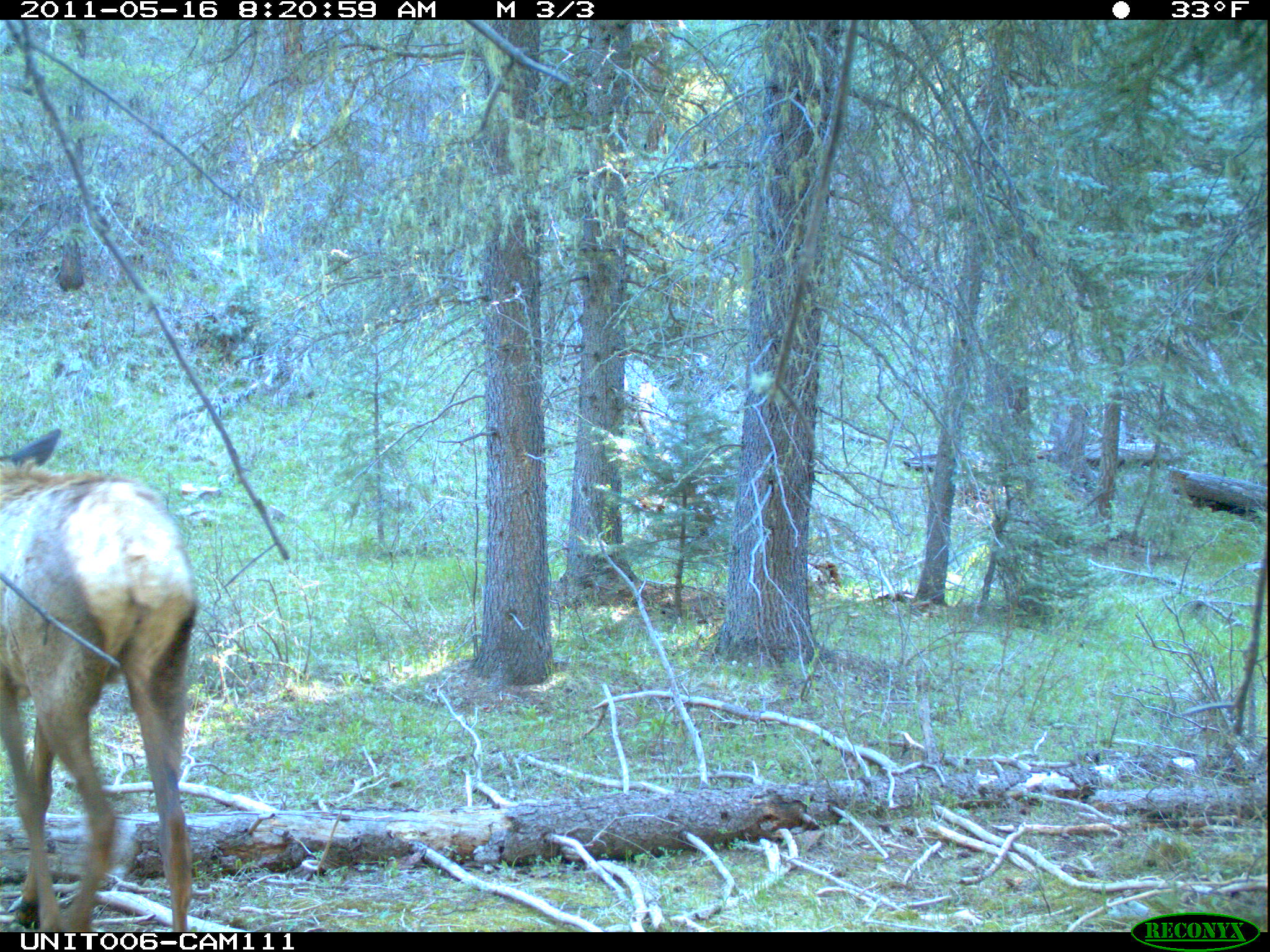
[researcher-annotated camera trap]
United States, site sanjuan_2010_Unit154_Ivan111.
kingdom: Animalia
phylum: Chordata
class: Mammalia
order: Artiodactyla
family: Cervidae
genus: Cervus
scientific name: Cervus elaphus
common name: red deer